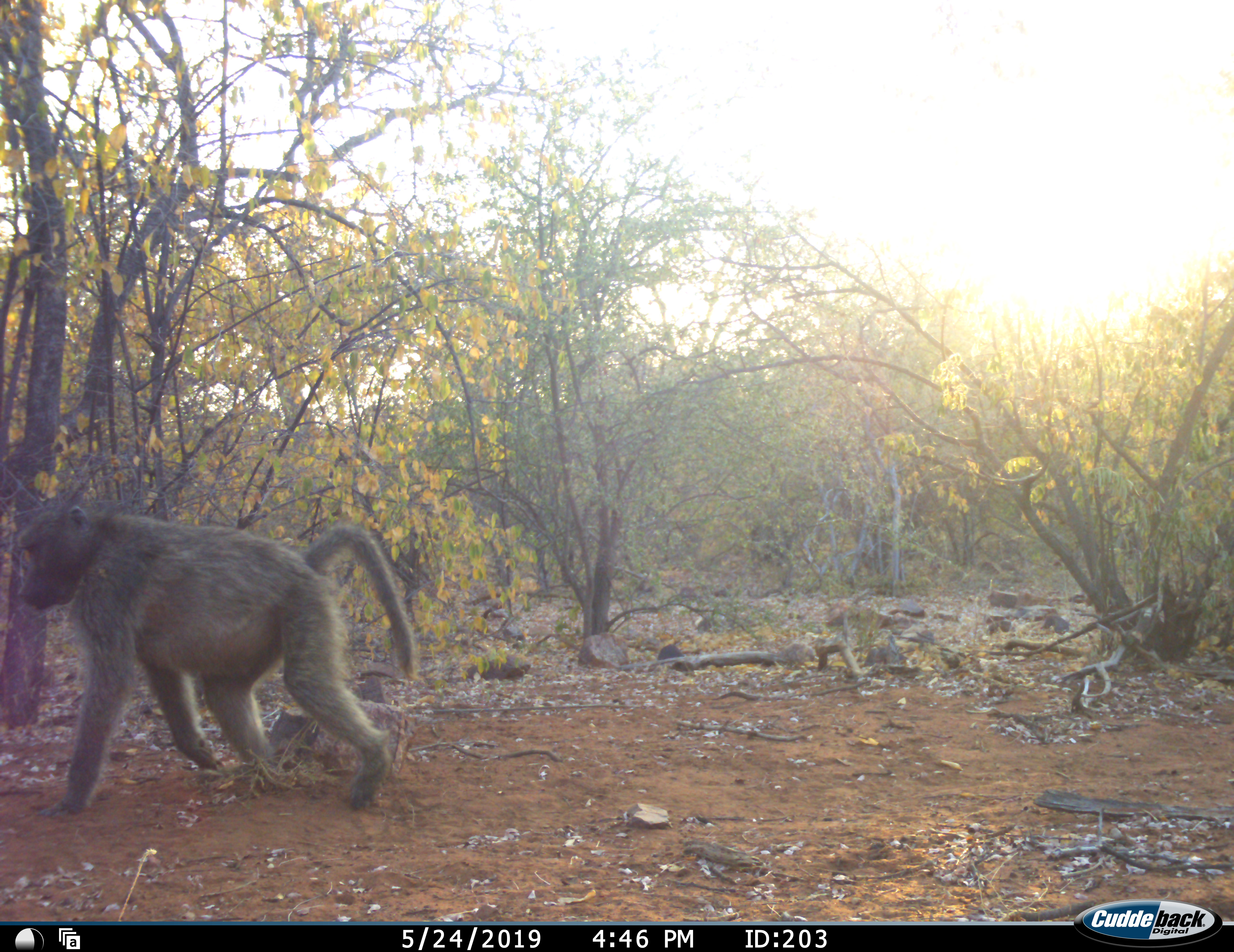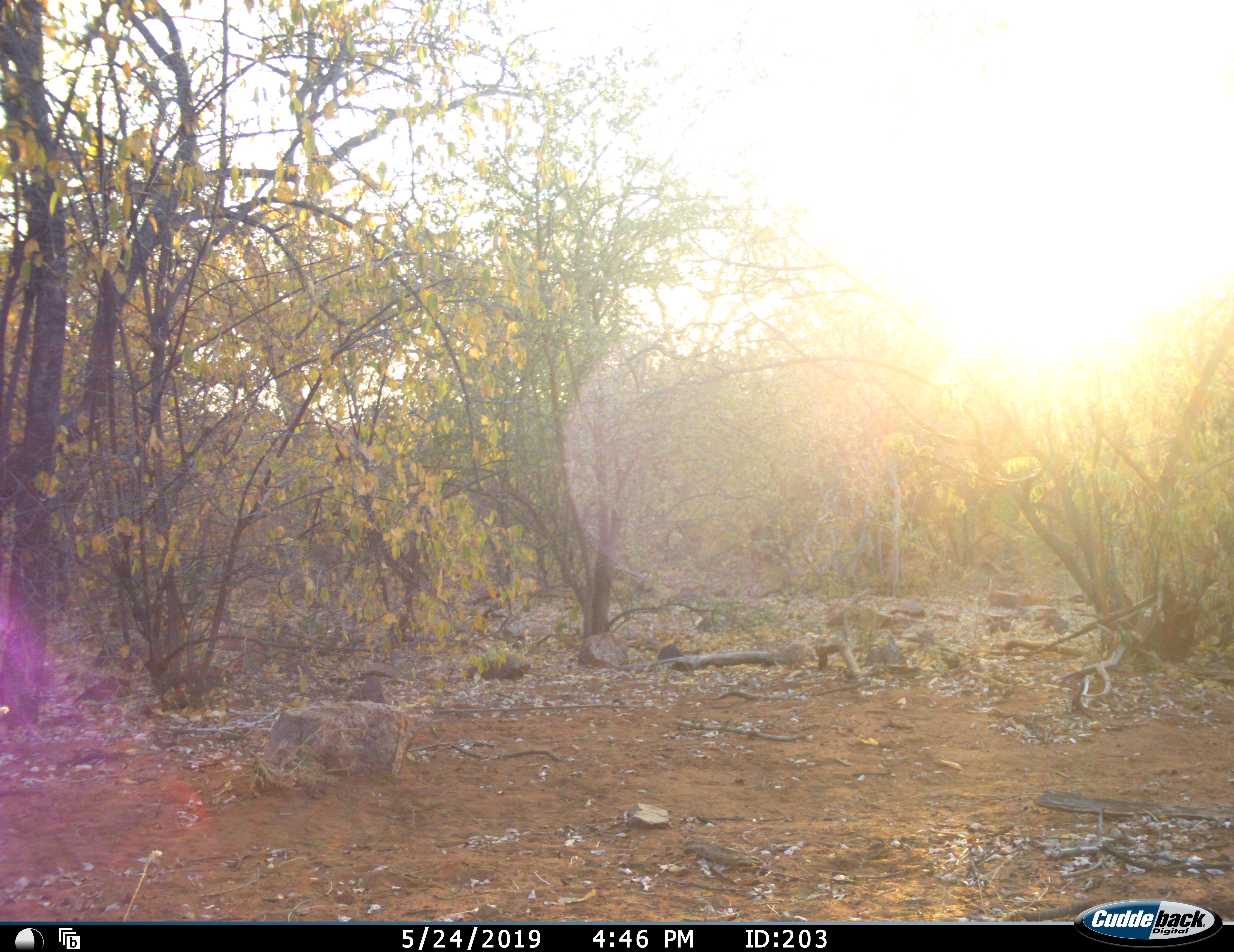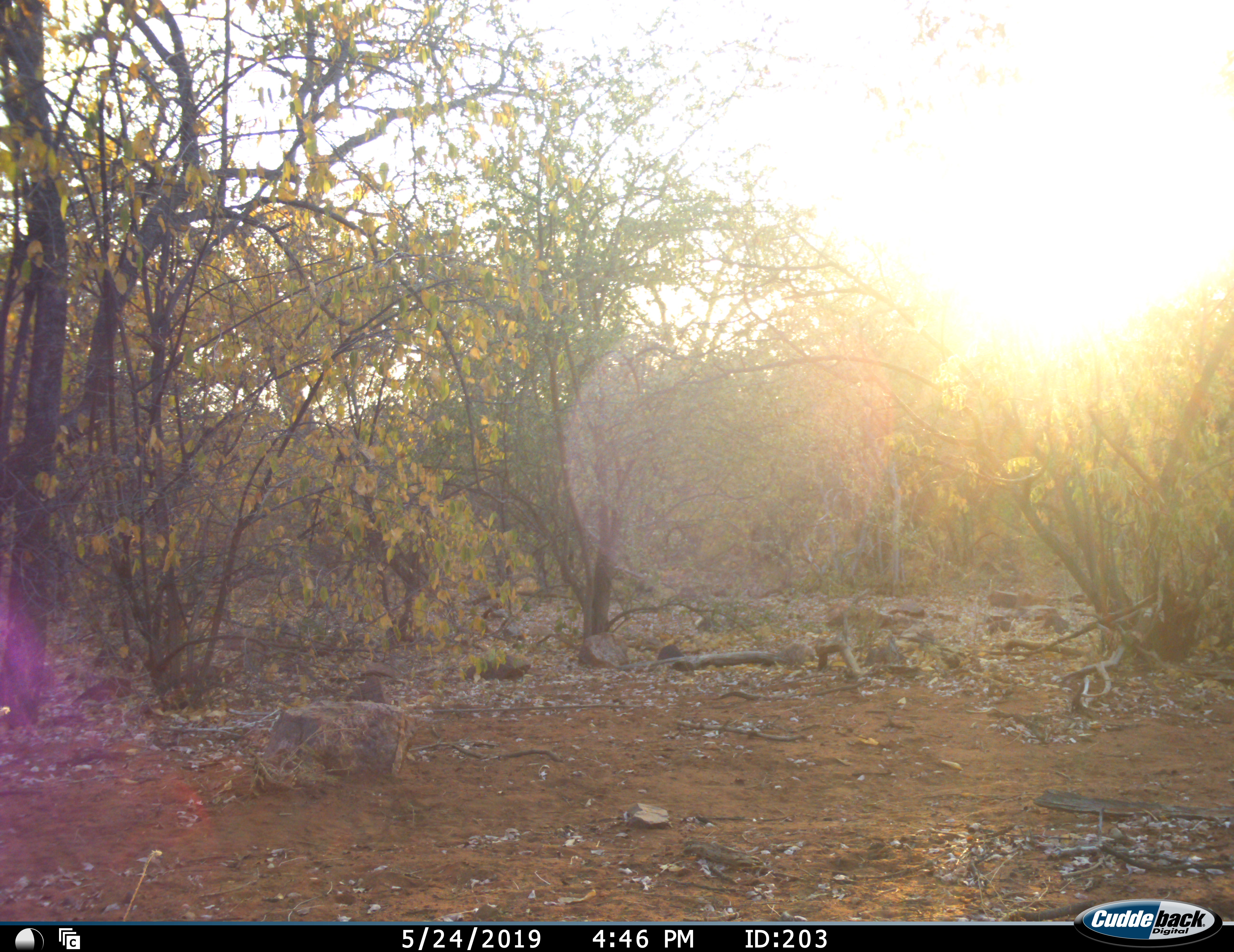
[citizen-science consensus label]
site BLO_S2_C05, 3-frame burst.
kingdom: Animalia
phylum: Chordata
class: Mammalia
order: Primates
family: Cercopithecidae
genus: Papio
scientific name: Papio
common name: baboon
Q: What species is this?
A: Baboon (Papio).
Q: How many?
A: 1.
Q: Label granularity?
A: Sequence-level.